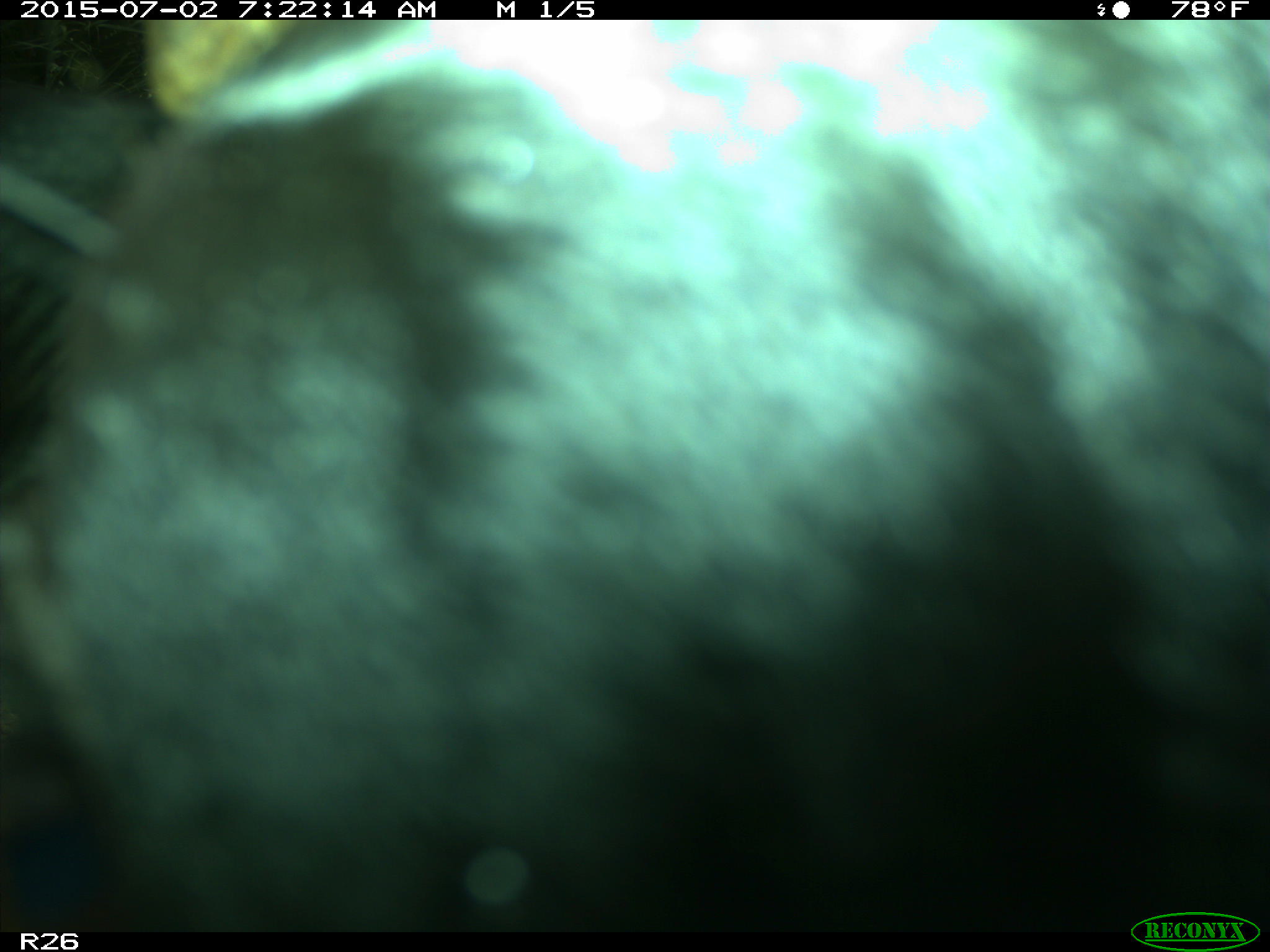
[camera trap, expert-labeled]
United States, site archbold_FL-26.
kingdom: Animalia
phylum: Chordata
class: Mammalia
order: Artiodactyla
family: Bovidae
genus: Bos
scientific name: Bos taurus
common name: domestic cow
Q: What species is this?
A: Bos taurus (domestic cow).